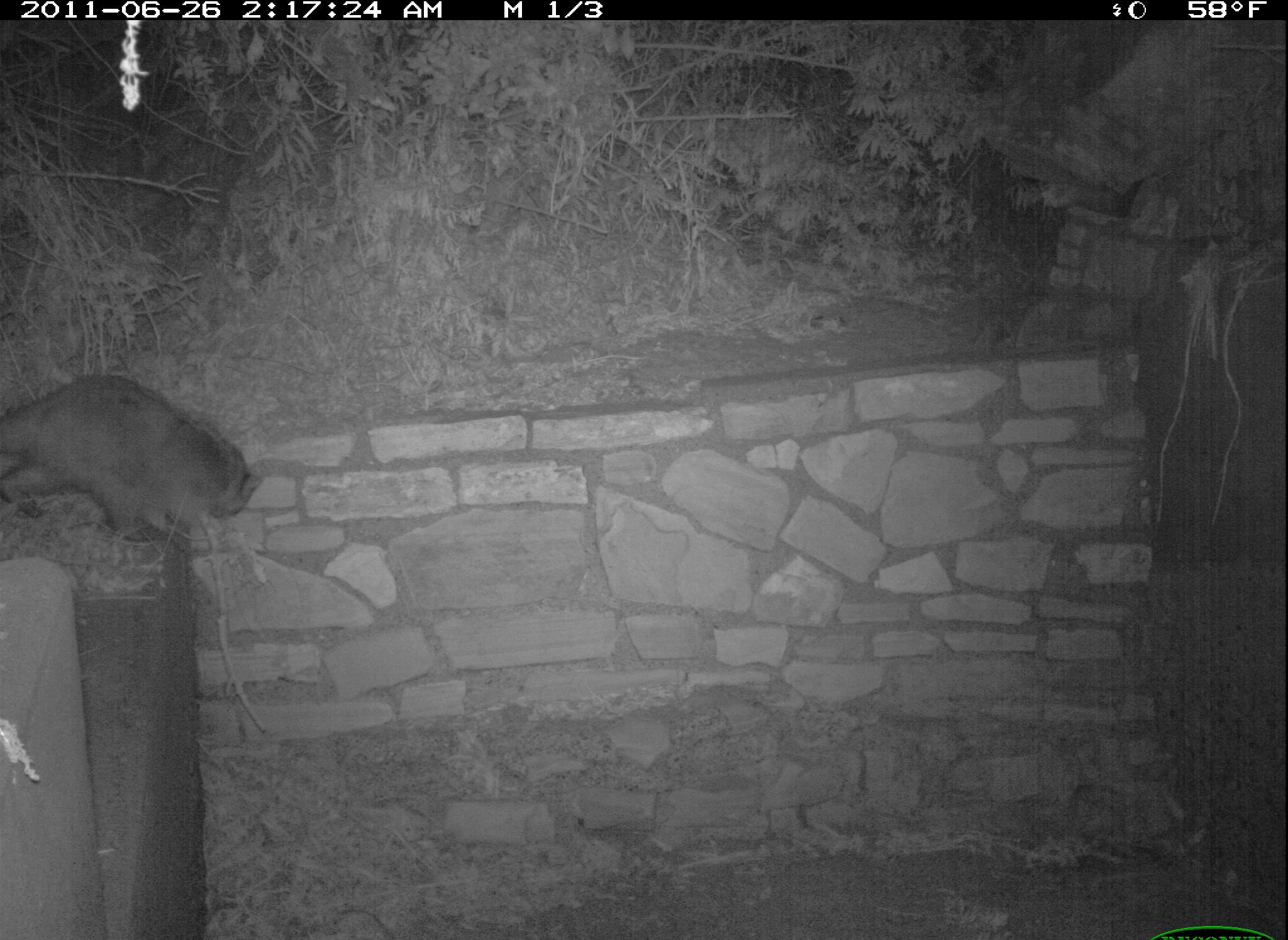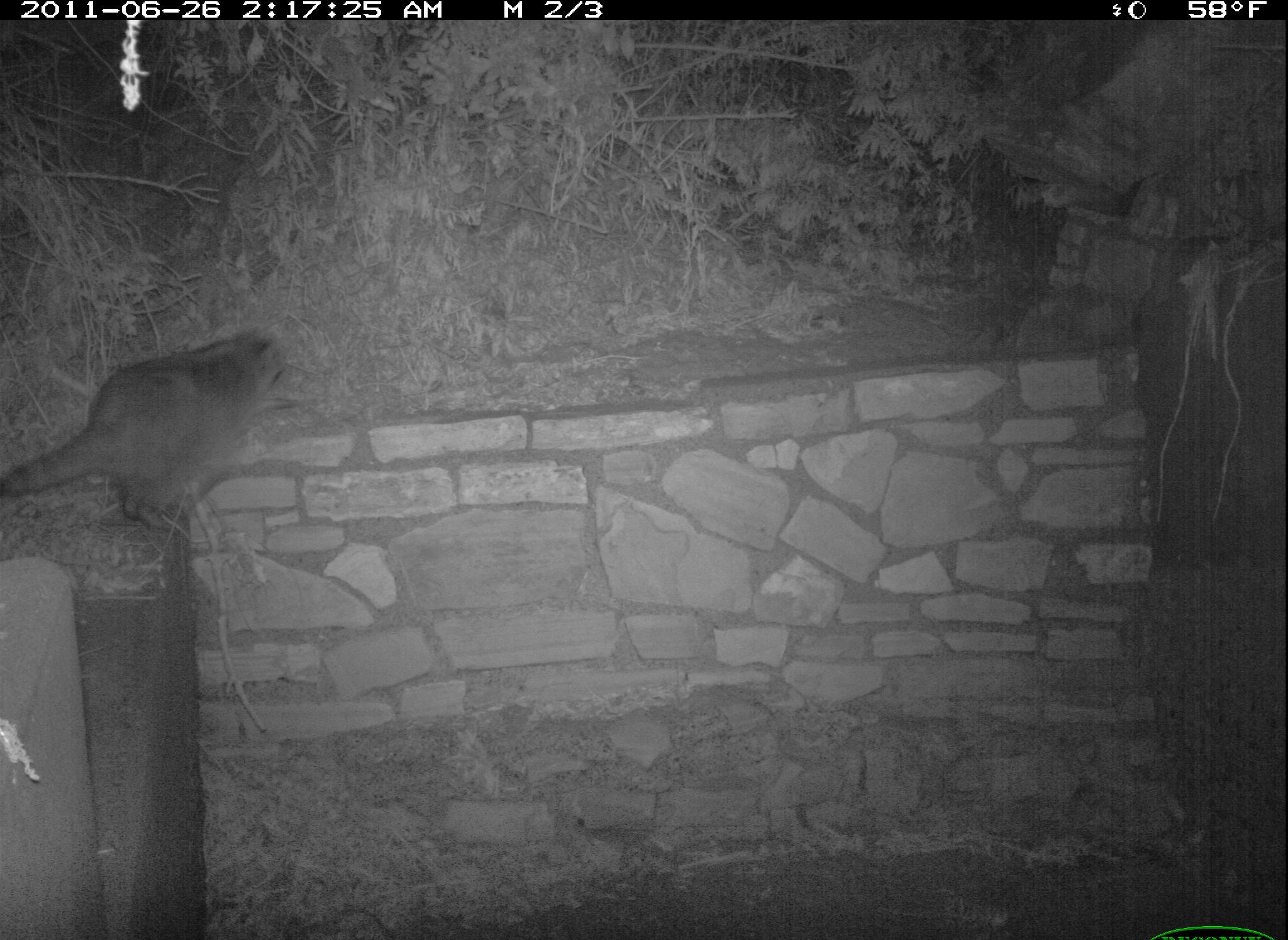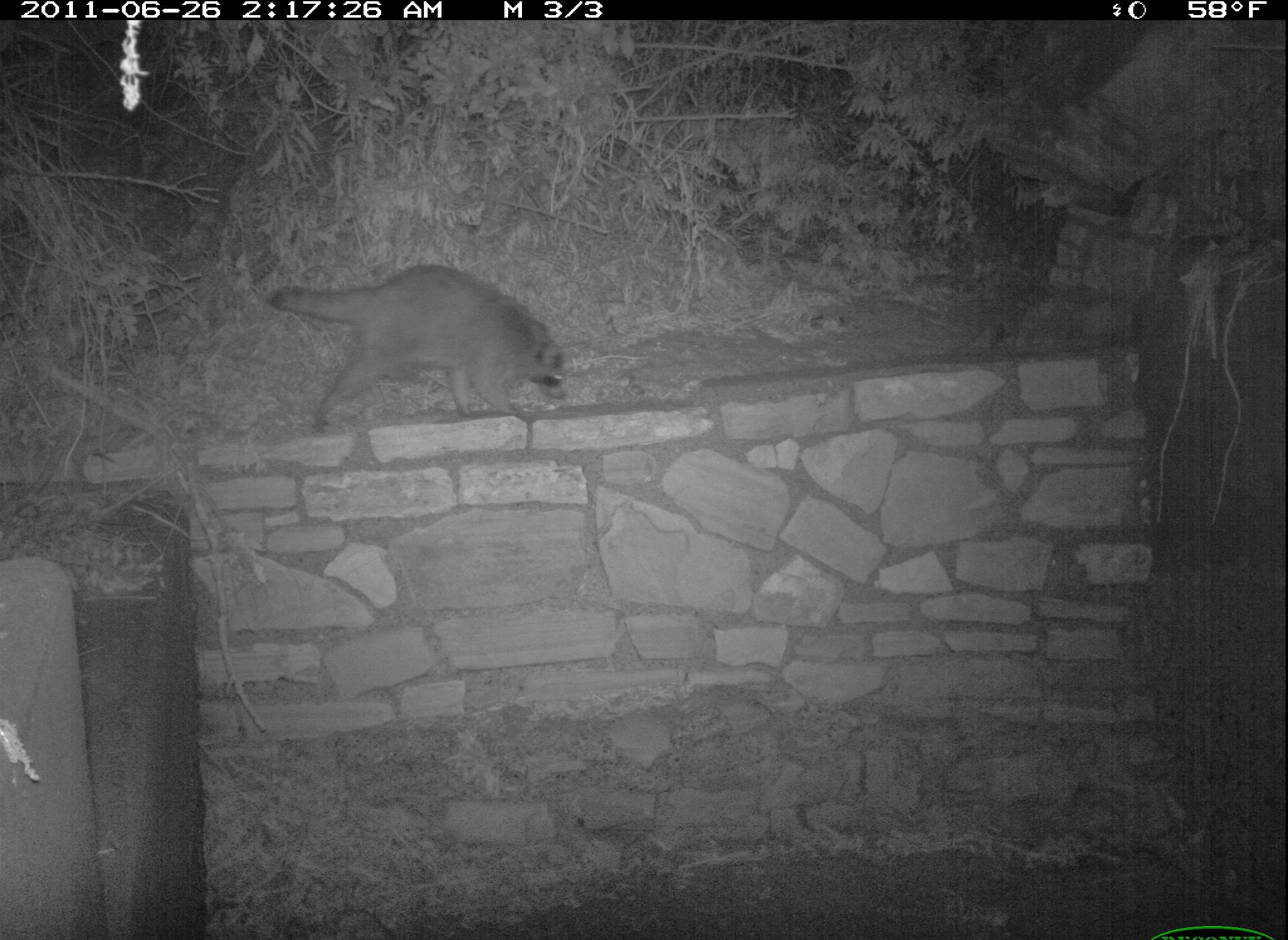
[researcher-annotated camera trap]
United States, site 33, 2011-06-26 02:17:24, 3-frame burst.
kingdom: Animalia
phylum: Chordata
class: Mammalia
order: Carnivora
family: Procyonidae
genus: Procyon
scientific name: Procyon lotor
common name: raccoon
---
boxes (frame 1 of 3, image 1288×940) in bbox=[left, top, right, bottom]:
raccoon: bbox=[8, 367, 254, 559]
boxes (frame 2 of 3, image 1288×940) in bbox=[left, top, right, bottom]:
raccoon: bbox=[2, 316, 295, 544]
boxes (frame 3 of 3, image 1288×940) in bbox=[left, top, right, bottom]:
raccoon: bbox=[264, 259, 584, 451]